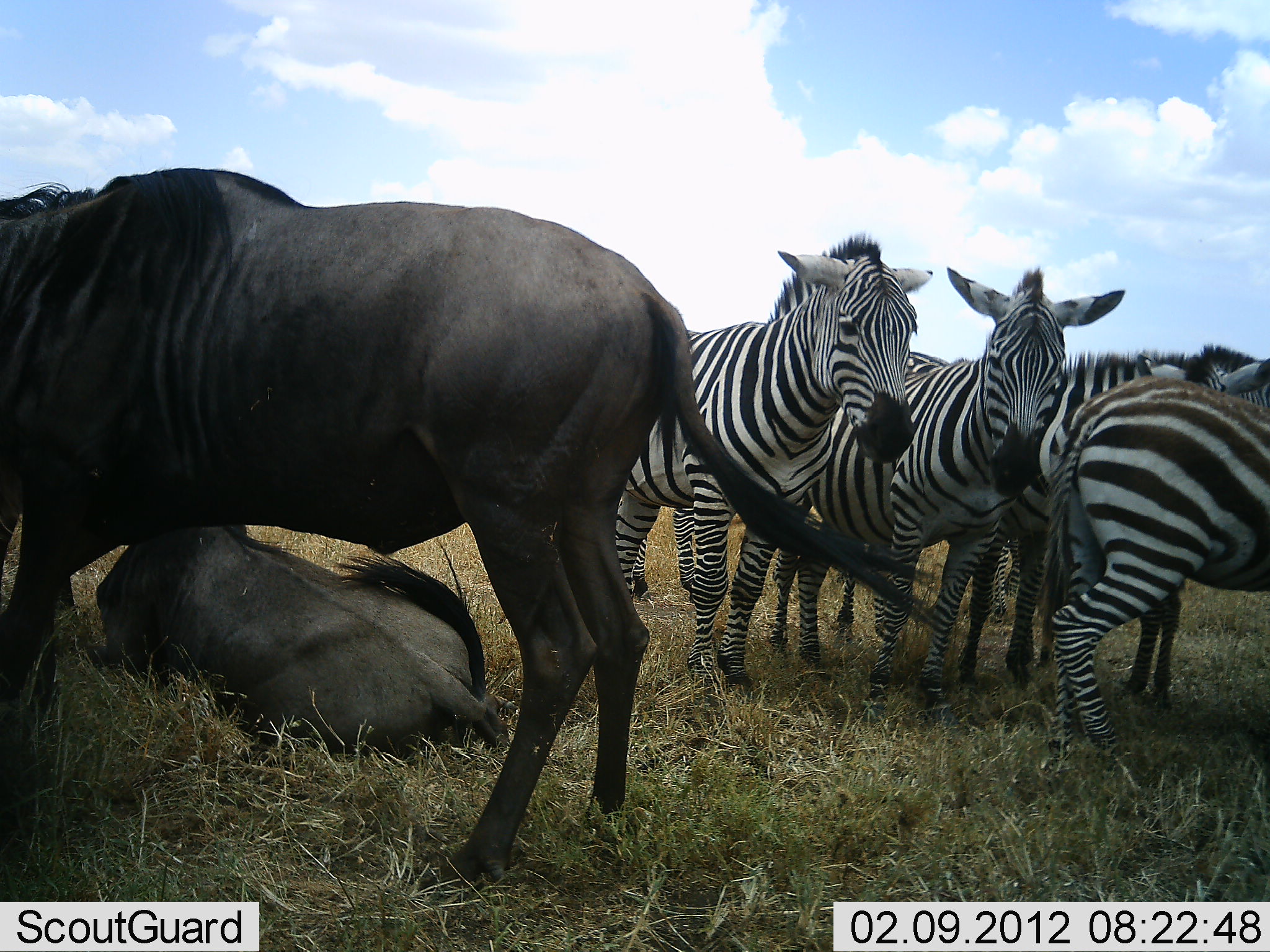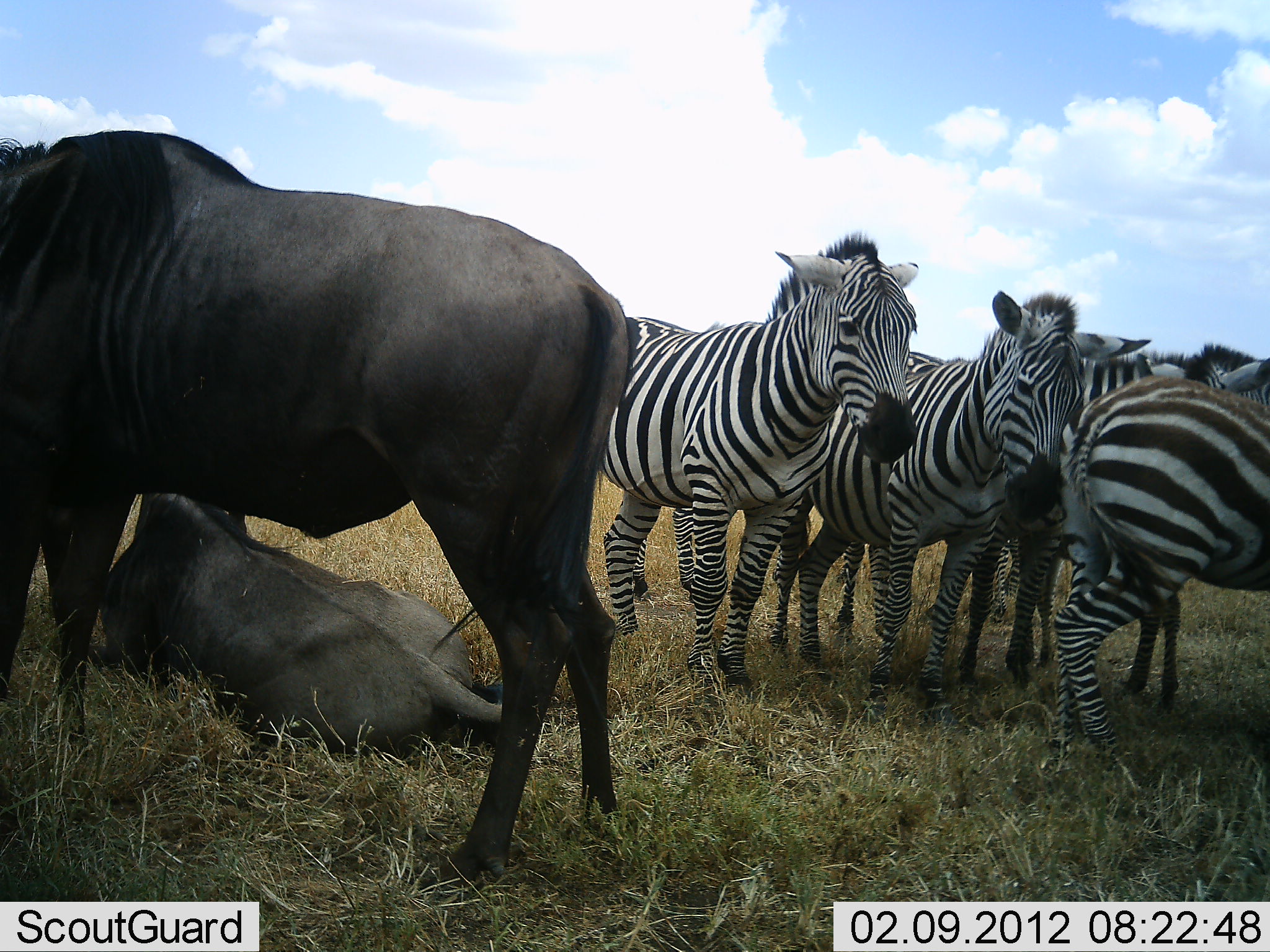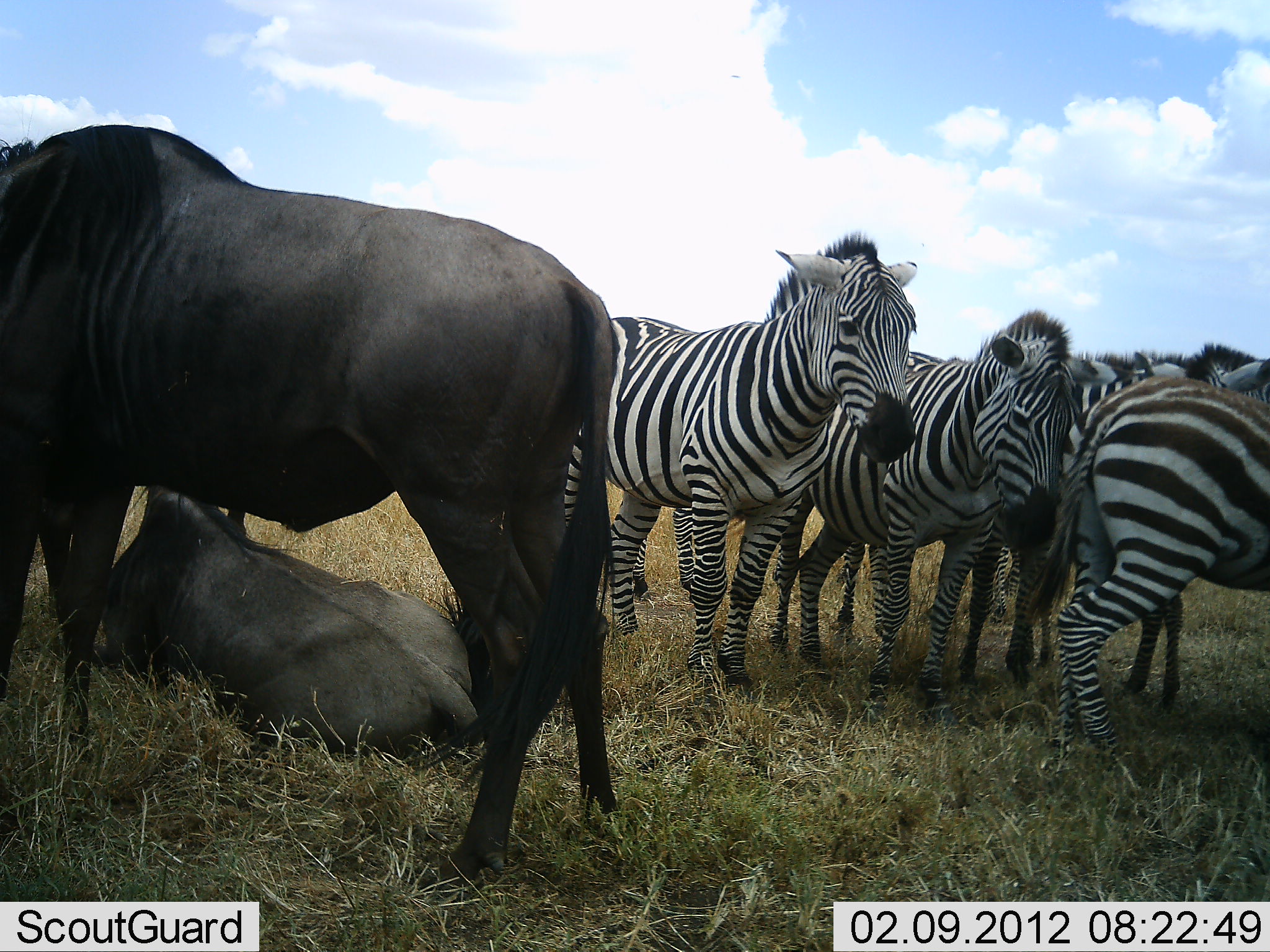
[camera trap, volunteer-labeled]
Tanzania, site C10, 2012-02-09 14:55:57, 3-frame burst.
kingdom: Animalia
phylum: Chordata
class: Mammalia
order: Artiodactyla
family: Bovidae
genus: Connochaetes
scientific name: Connochaetes taurinus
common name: blue wildebeest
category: wildebeest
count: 2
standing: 82%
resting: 100%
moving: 0%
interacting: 0%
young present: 0%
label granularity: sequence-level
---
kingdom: Animalia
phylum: Chordata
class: Mammalia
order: Perissodactyla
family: Equidae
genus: Equus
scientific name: Equus quagga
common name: plains zebra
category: zebra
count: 5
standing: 91%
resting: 9%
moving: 4%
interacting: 22%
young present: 0%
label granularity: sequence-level